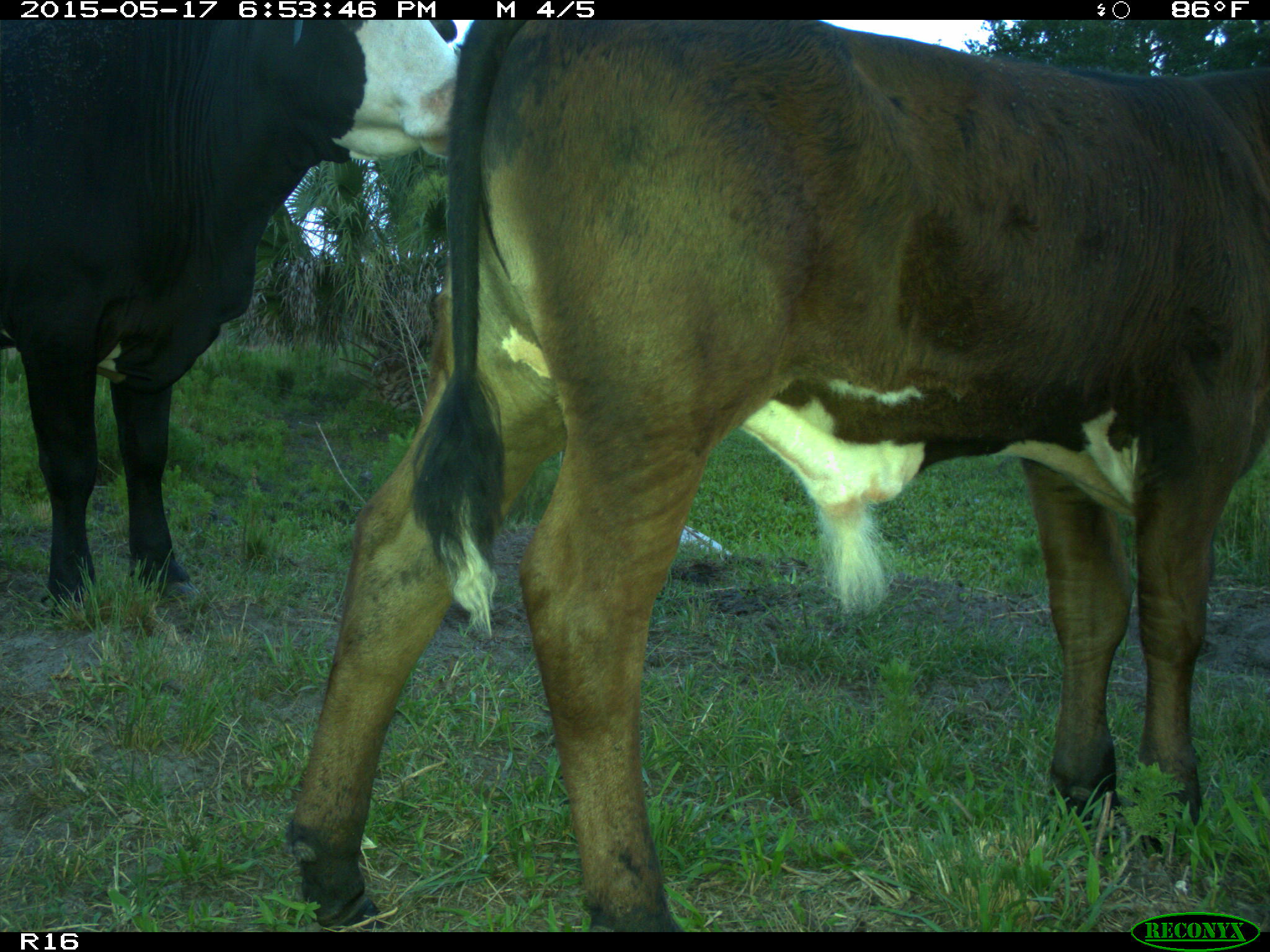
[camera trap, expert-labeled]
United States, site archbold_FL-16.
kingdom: Animalia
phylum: Chordata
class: Mammalia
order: Artiodactyla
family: Bovidae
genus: Bos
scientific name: Bos taurus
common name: domestic cow